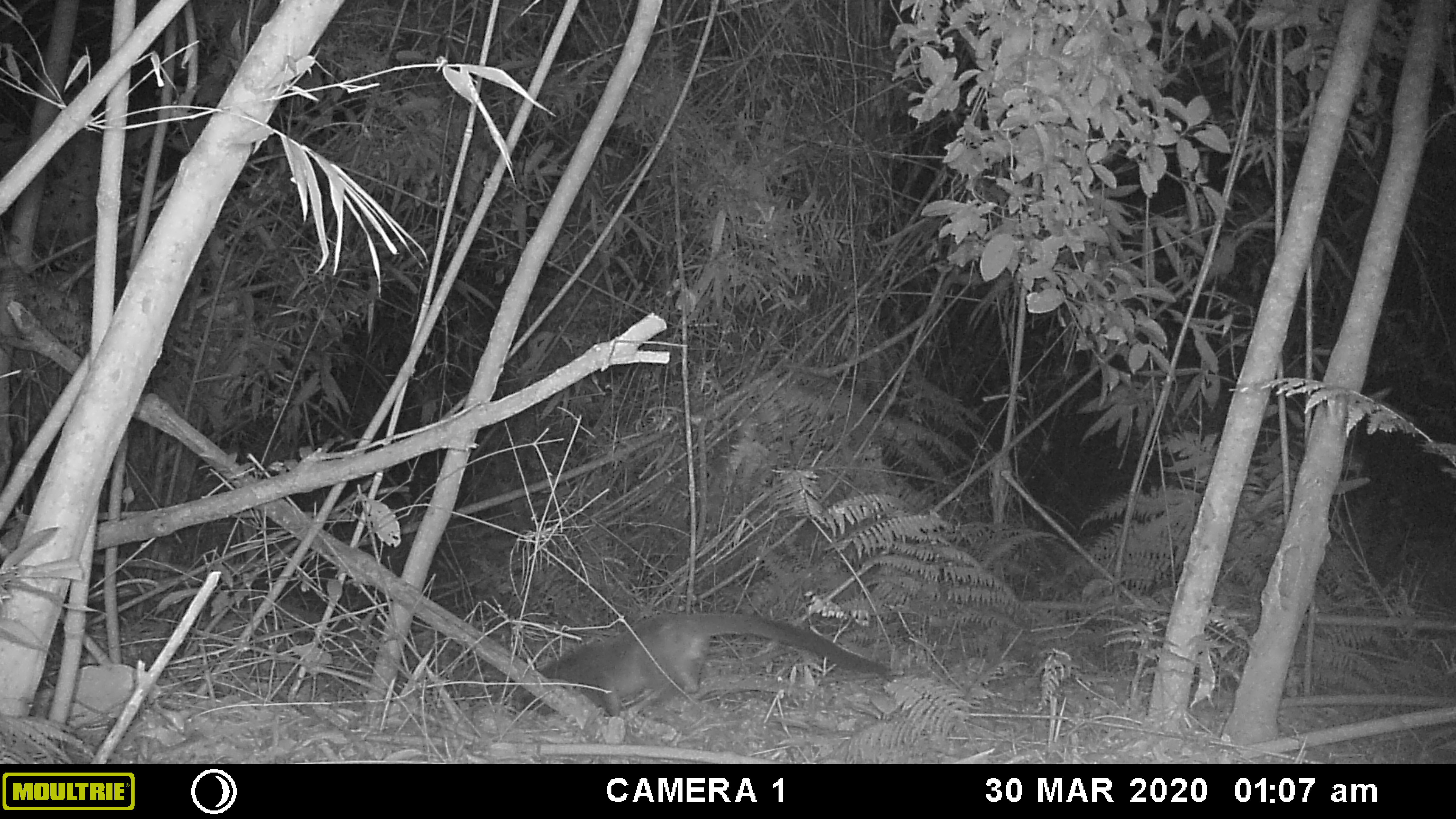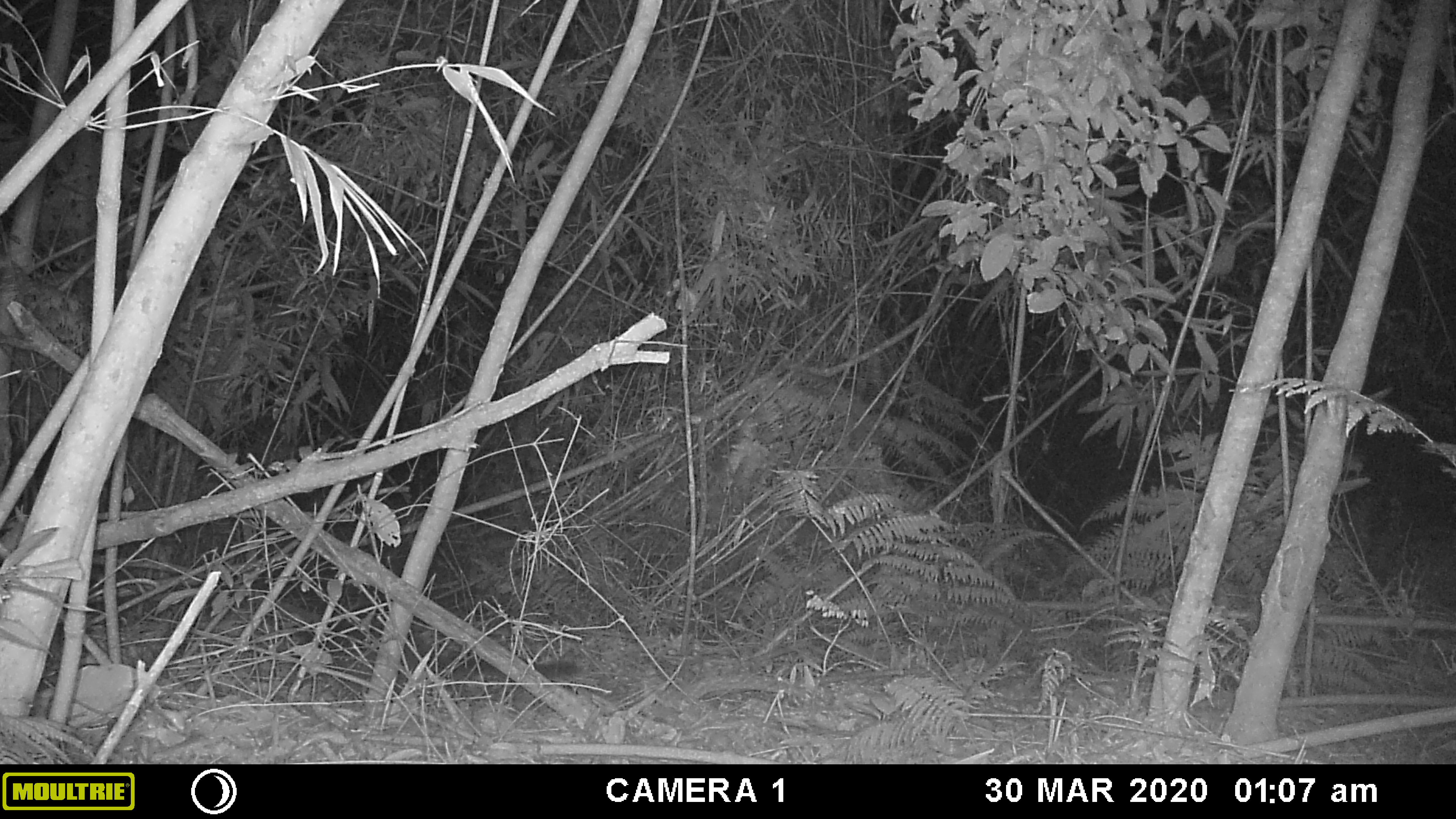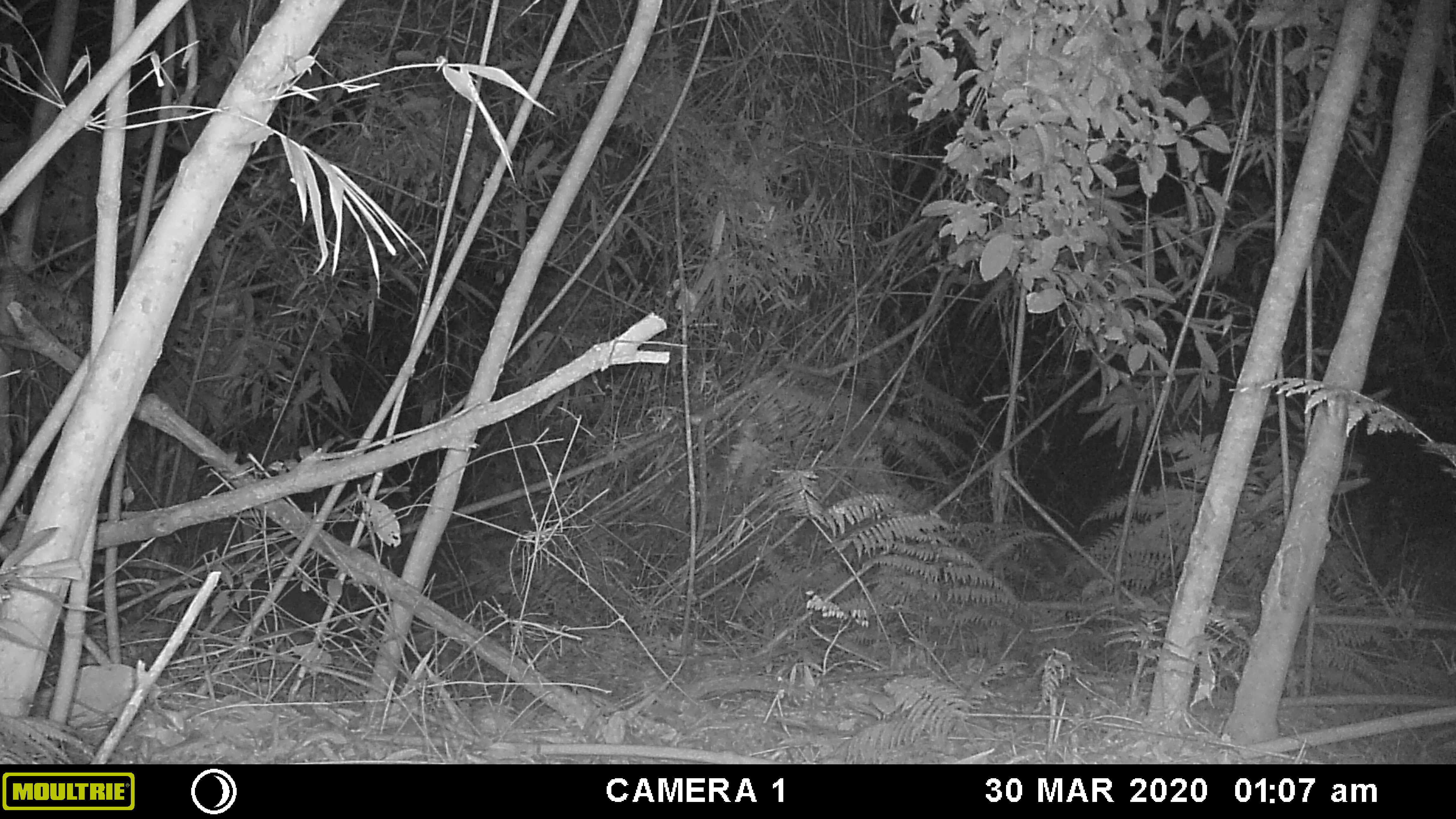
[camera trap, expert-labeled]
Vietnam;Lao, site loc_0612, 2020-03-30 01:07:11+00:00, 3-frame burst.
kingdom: Animalia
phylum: Chordata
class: Mammalia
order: Carnivora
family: Viverridae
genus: Paguma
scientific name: Paguma larvata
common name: masked palm civet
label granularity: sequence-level